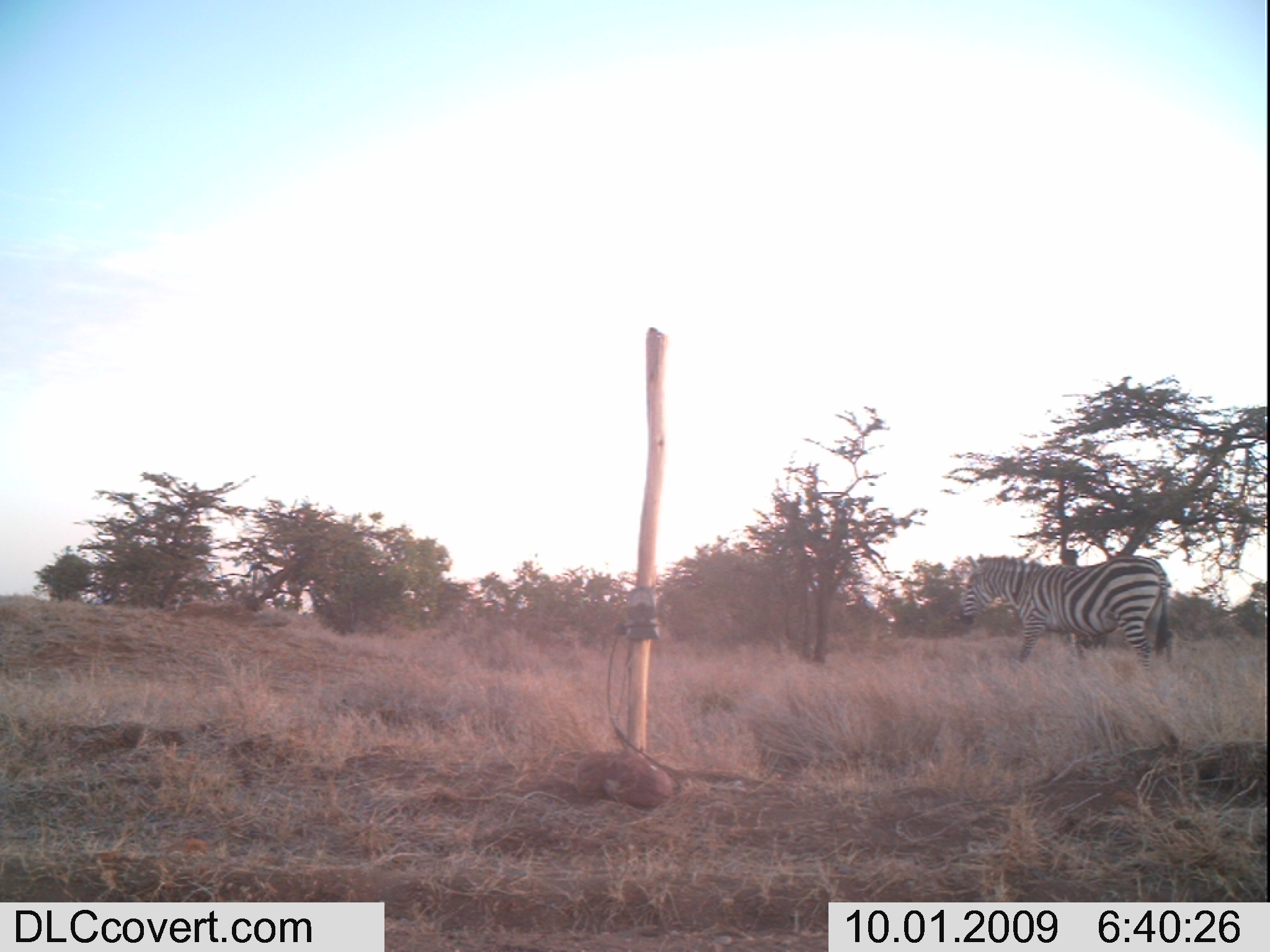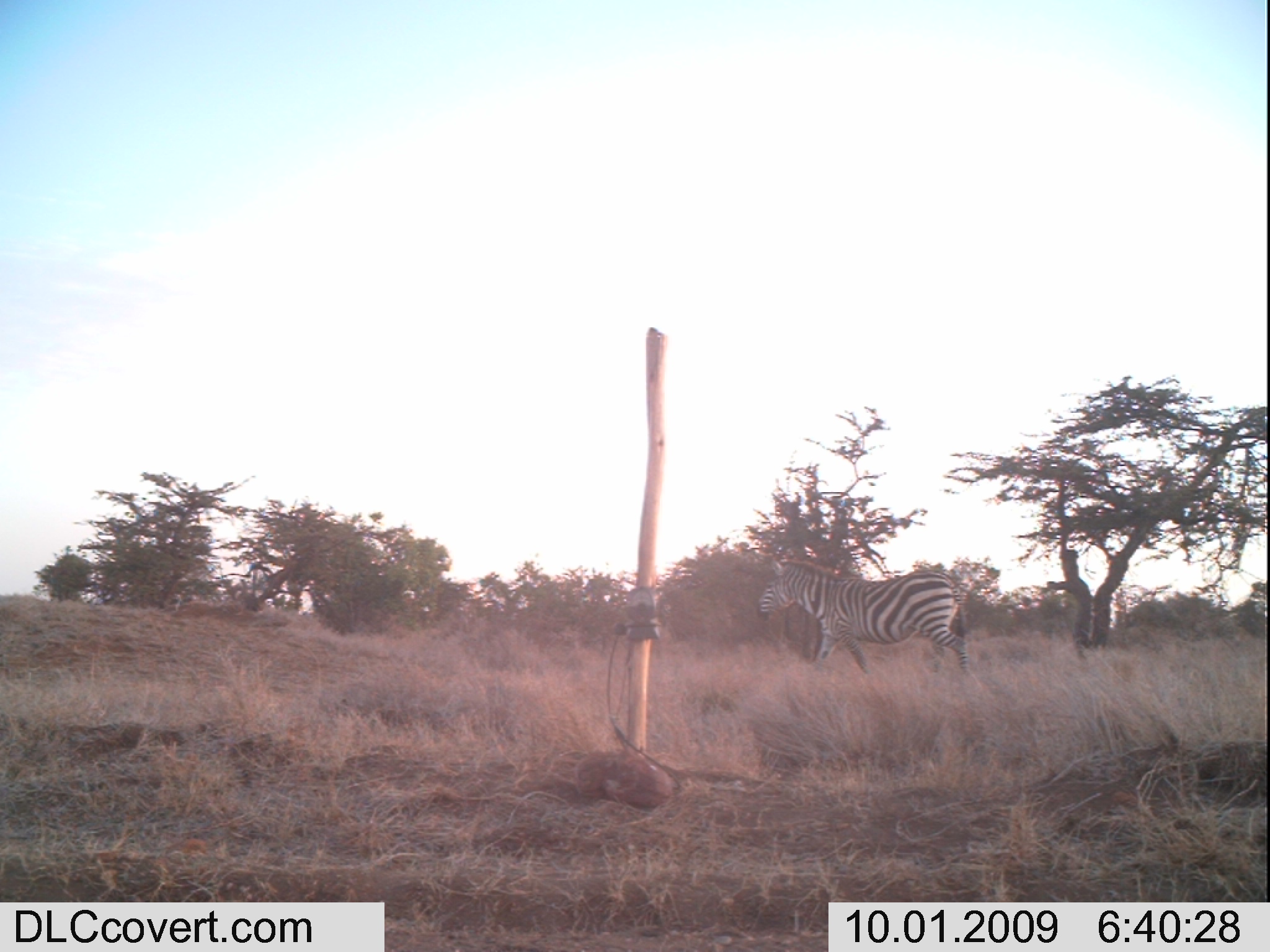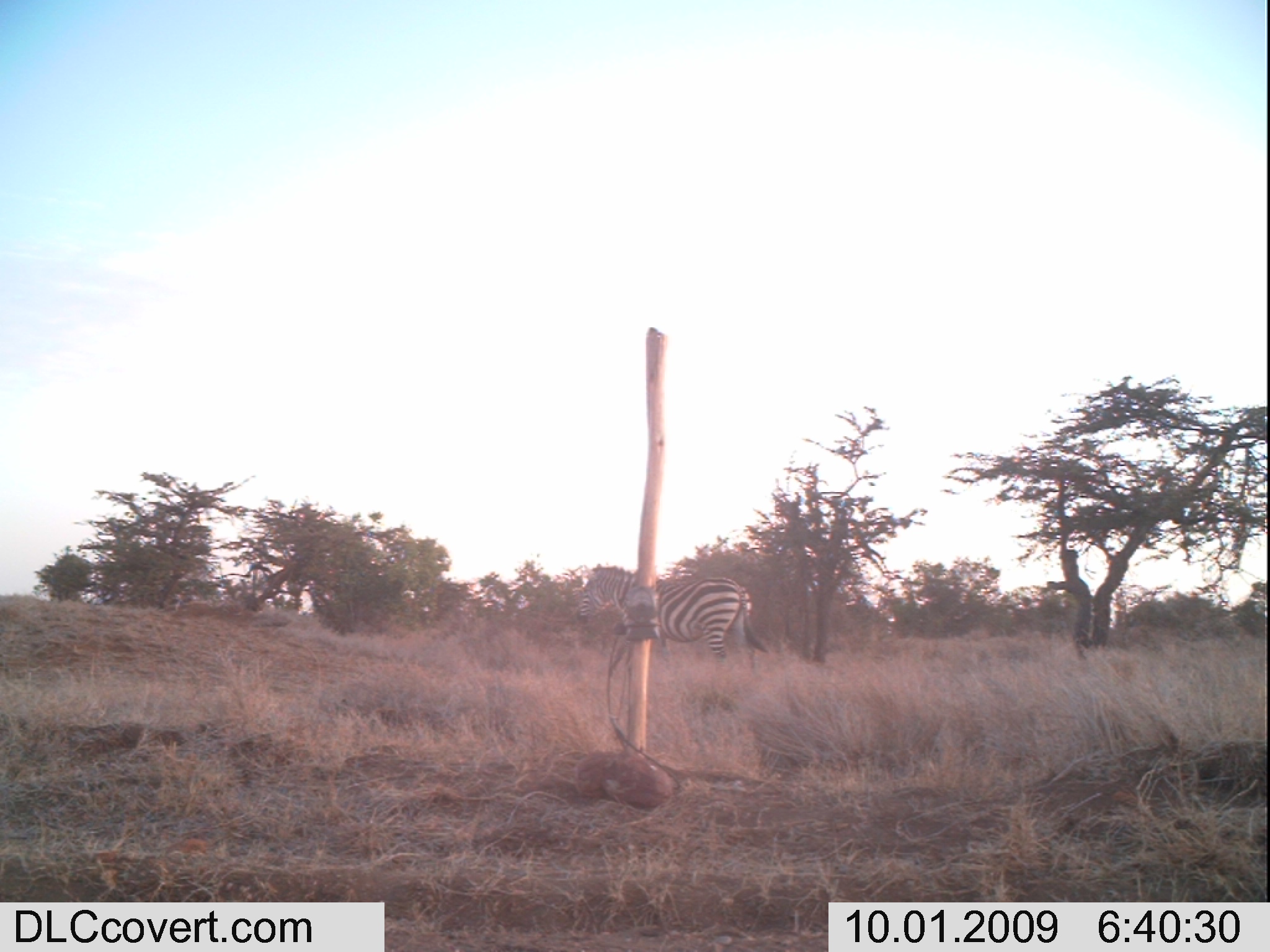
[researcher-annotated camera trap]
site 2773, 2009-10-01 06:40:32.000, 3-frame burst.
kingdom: Animalia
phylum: Chordata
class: Mammalia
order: Perissodactyla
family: Equidae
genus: Equus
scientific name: Equus quagga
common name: plains zebra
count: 1